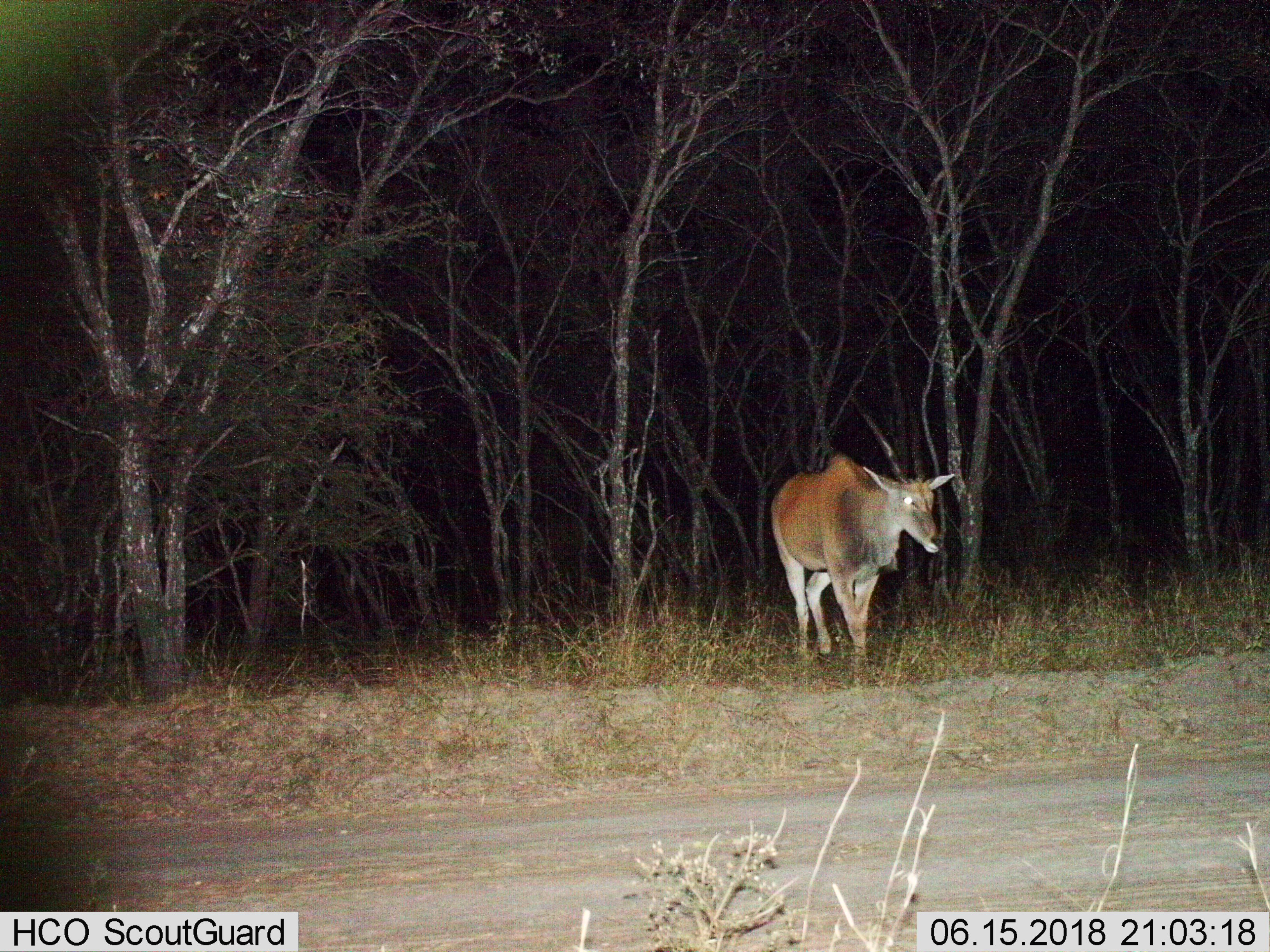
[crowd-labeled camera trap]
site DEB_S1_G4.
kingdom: Animalia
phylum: Chordata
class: Mammalia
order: Artiodactyla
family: Bovidae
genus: Tragelaphus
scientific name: Tragelaphus oryx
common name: eland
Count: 1.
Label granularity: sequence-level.